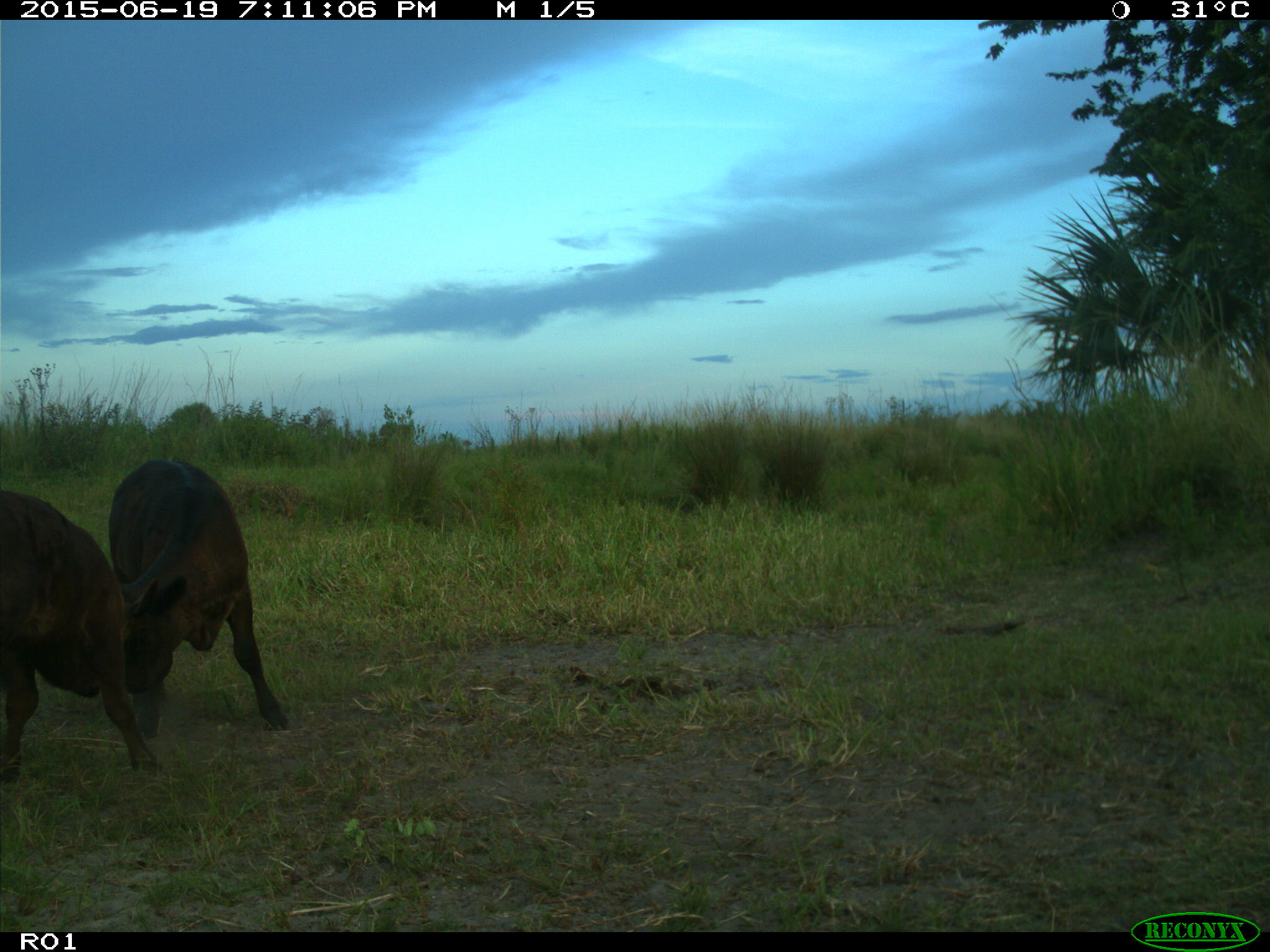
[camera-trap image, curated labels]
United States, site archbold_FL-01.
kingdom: Animalia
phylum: Chordata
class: Mammalia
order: Artiodactyla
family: Bovidae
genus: Bos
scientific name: Bos taurus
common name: domestic cow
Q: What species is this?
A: Bos taurus (domestic cow).